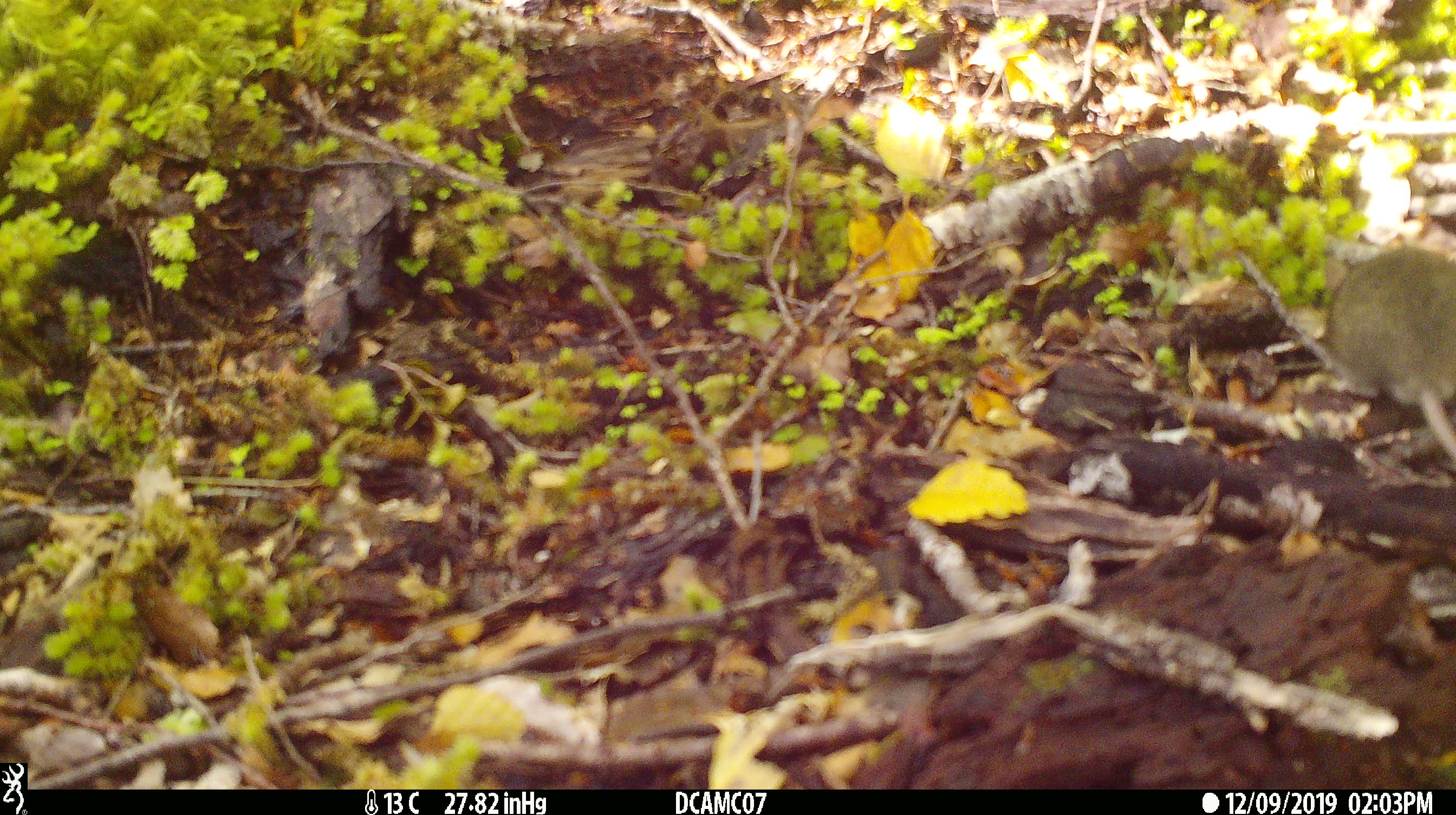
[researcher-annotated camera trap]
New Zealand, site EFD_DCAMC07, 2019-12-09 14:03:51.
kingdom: Animalia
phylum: Chordata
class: Mammalia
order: Rodentia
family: Muridae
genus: Mus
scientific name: Mus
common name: mouse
Mouse (Mus).